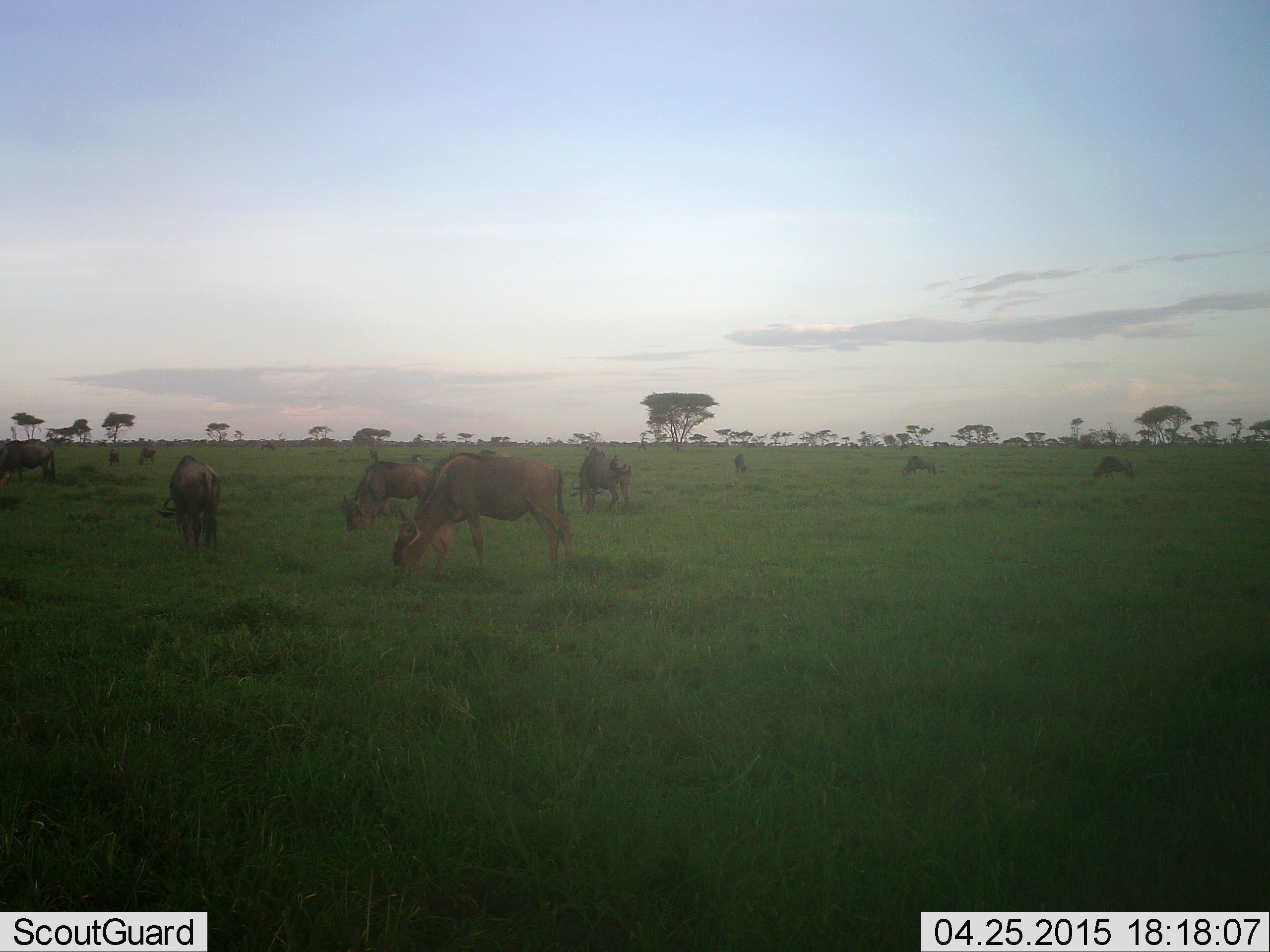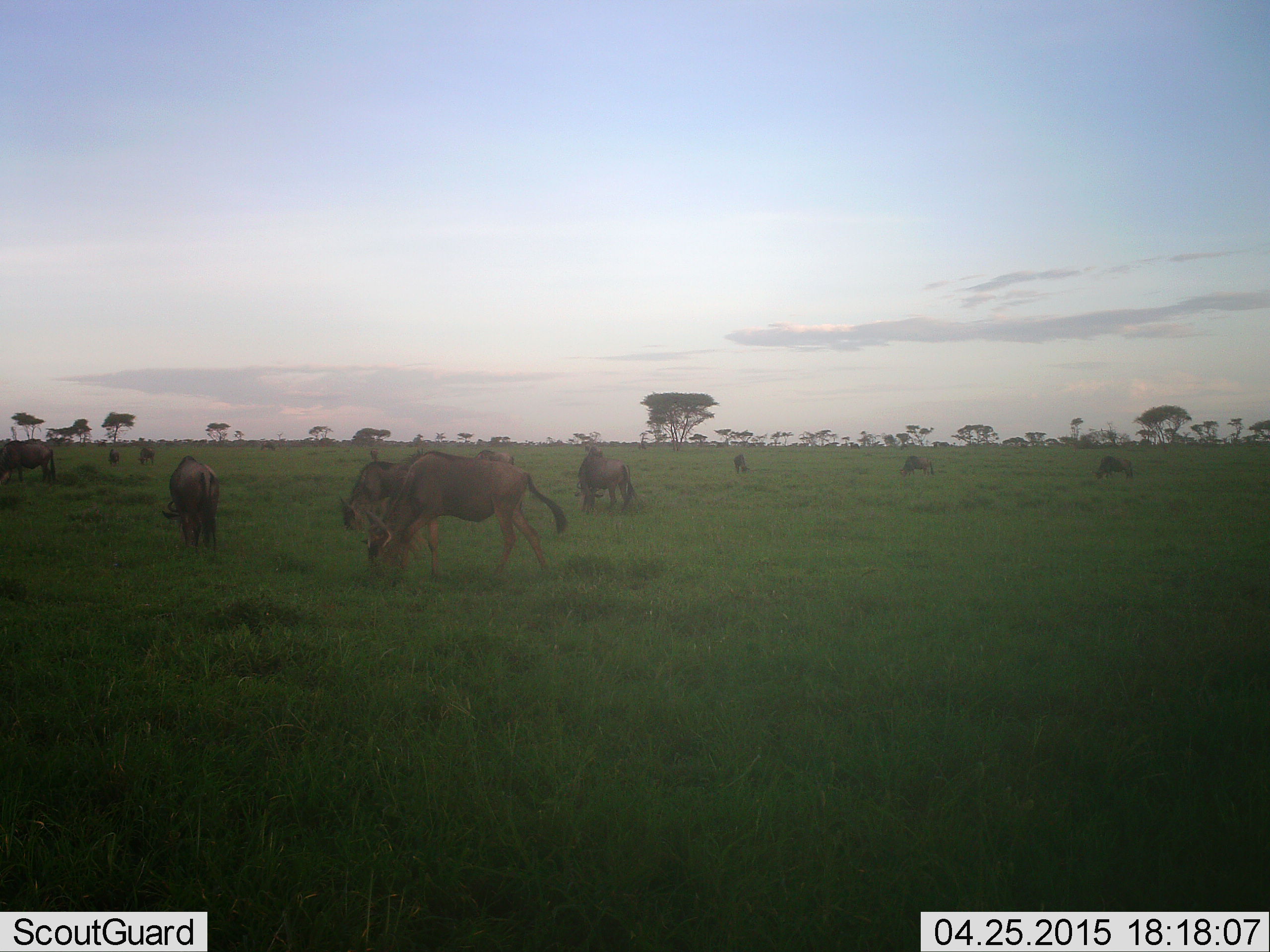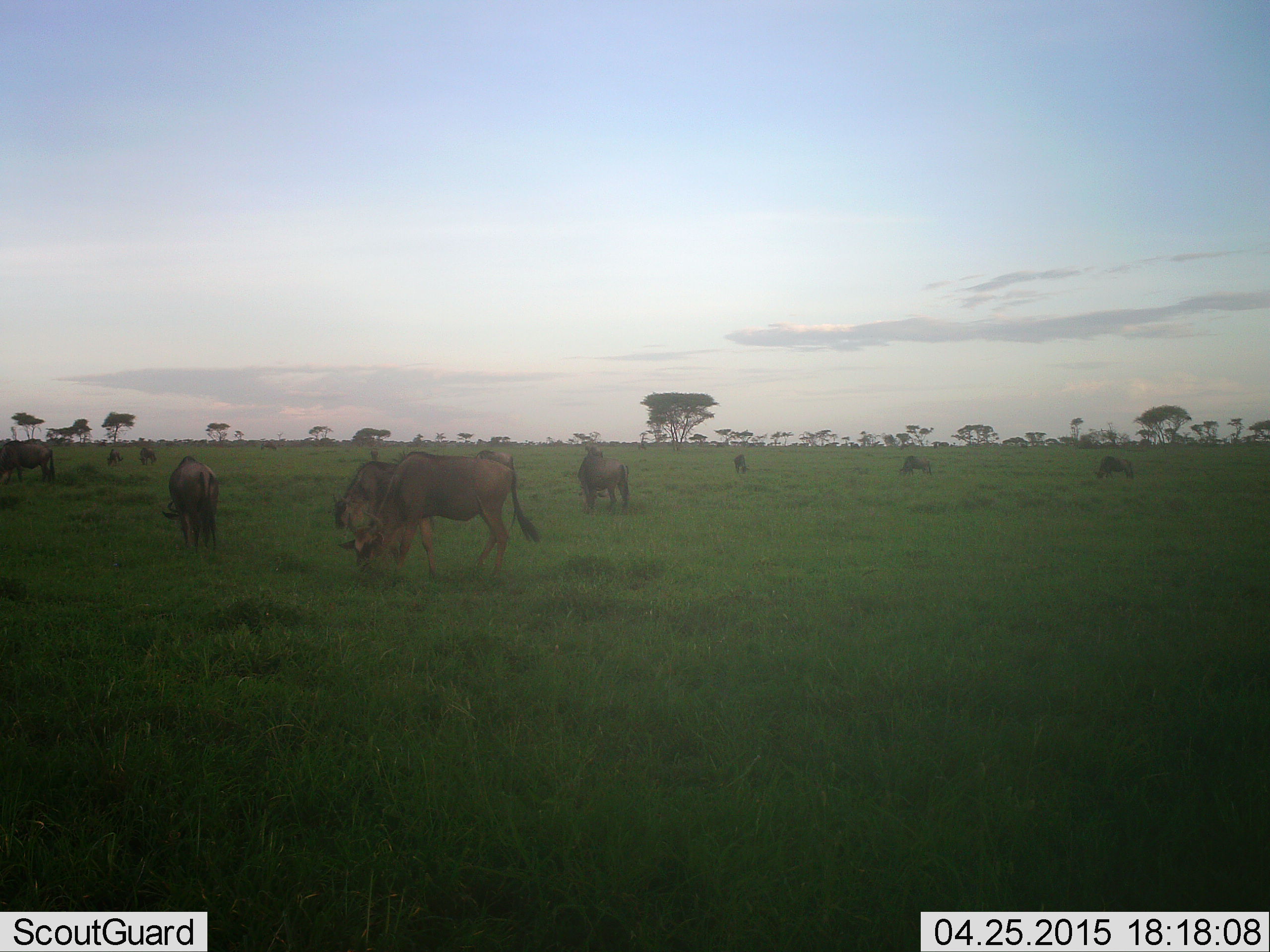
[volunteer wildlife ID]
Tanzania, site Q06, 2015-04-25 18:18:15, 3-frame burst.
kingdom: Animalia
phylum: Chordata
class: Mammalia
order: Artiodactyla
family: Bovidae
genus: Connochaetes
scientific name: Connochaetes taurinus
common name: blue wildebeest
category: wildebeest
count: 11-50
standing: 40%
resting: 0%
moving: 20%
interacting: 0%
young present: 0%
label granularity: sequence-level